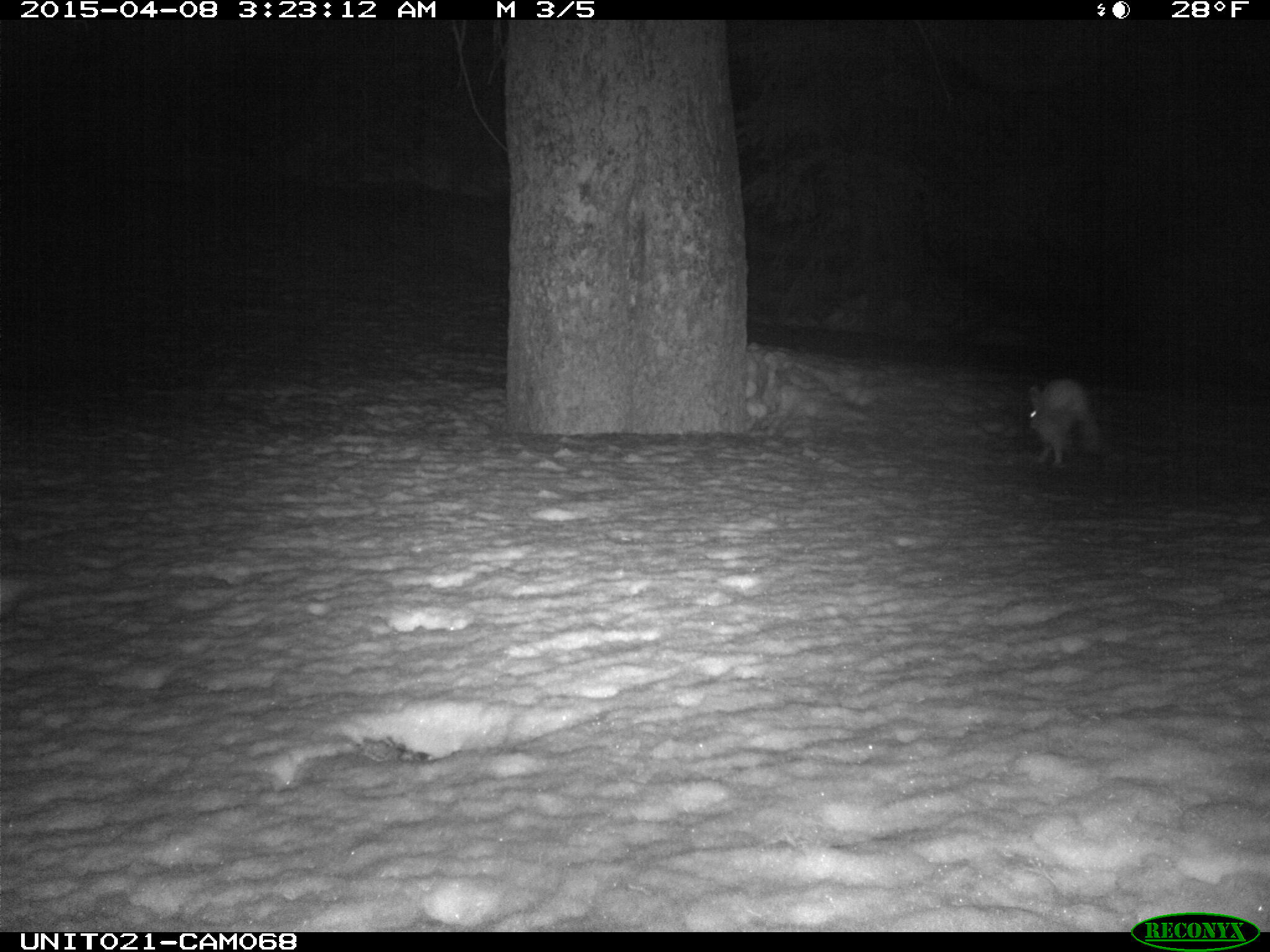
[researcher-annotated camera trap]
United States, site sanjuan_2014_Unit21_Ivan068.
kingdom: Animalia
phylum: Chordata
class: Mammalia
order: Lagomorpha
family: Leporidae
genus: Lepus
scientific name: Lepus americanus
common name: snowshoe hare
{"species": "Lepus americanus (snowshoe hare)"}